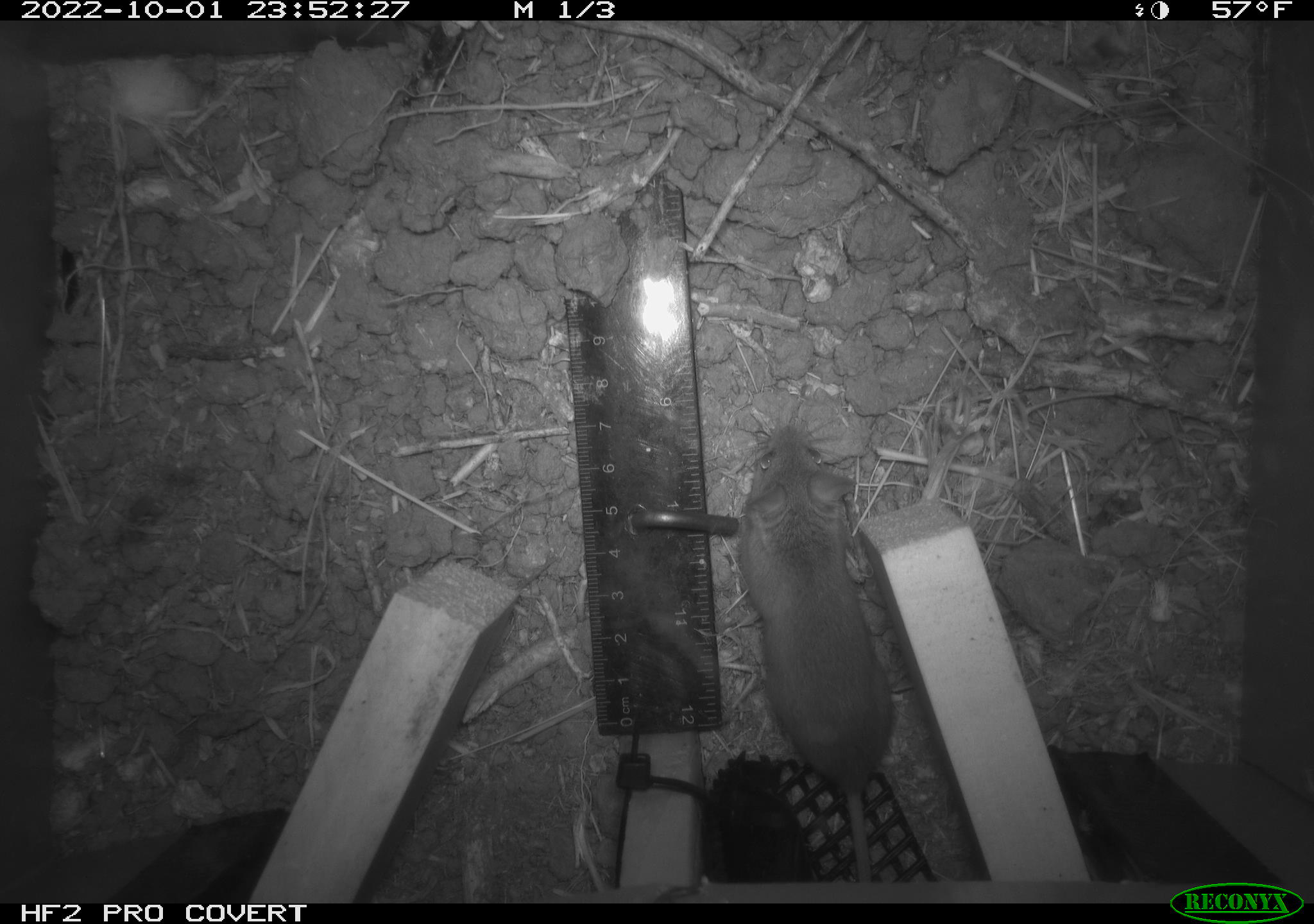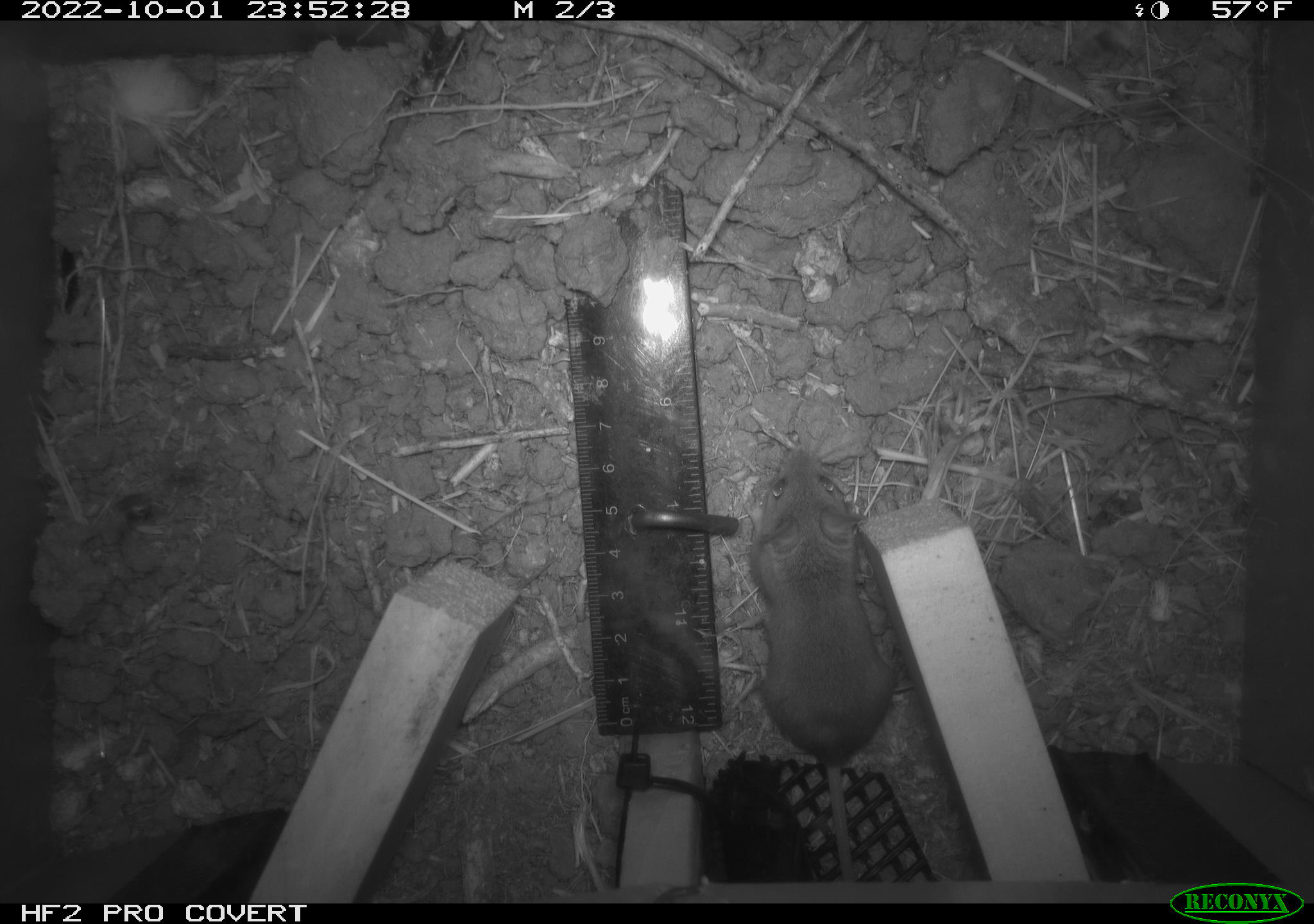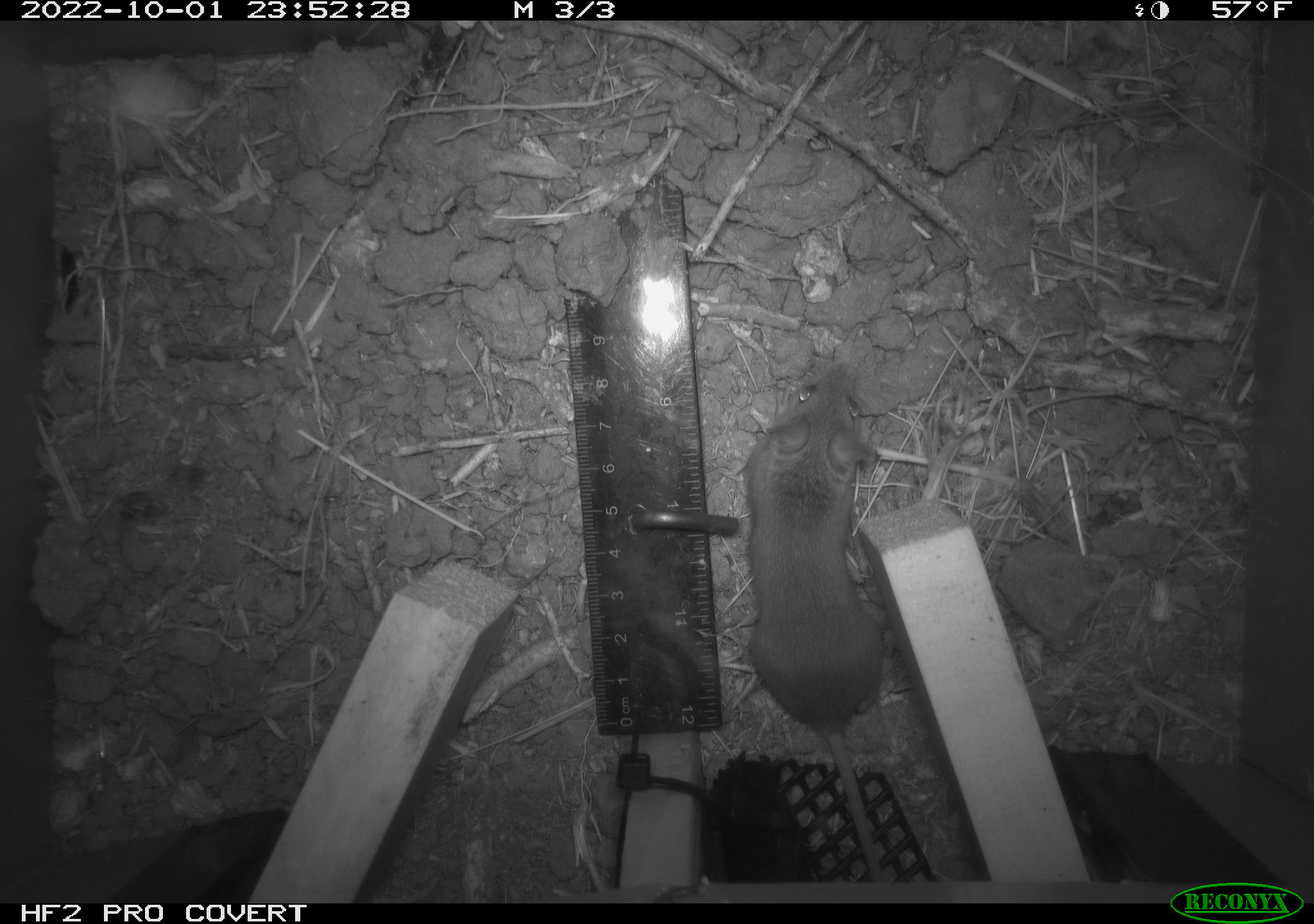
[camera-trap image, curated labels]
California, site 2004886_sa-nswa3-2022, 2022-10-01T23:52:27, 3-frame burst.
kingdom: Animalia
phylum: Chordata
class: Mammalia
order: Rodentia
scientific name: Rodentia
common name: mouse species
Mouse species (Rodentia).